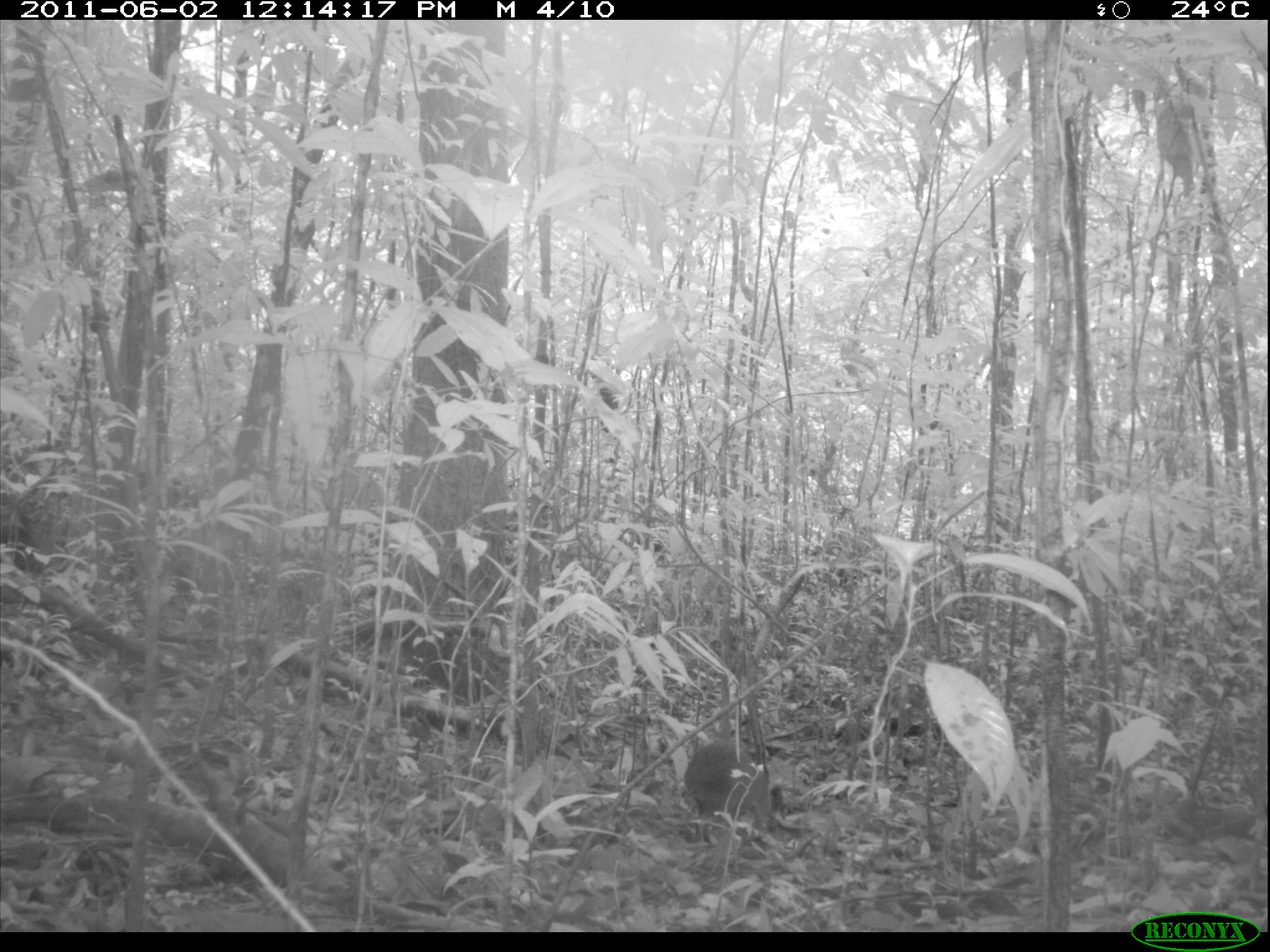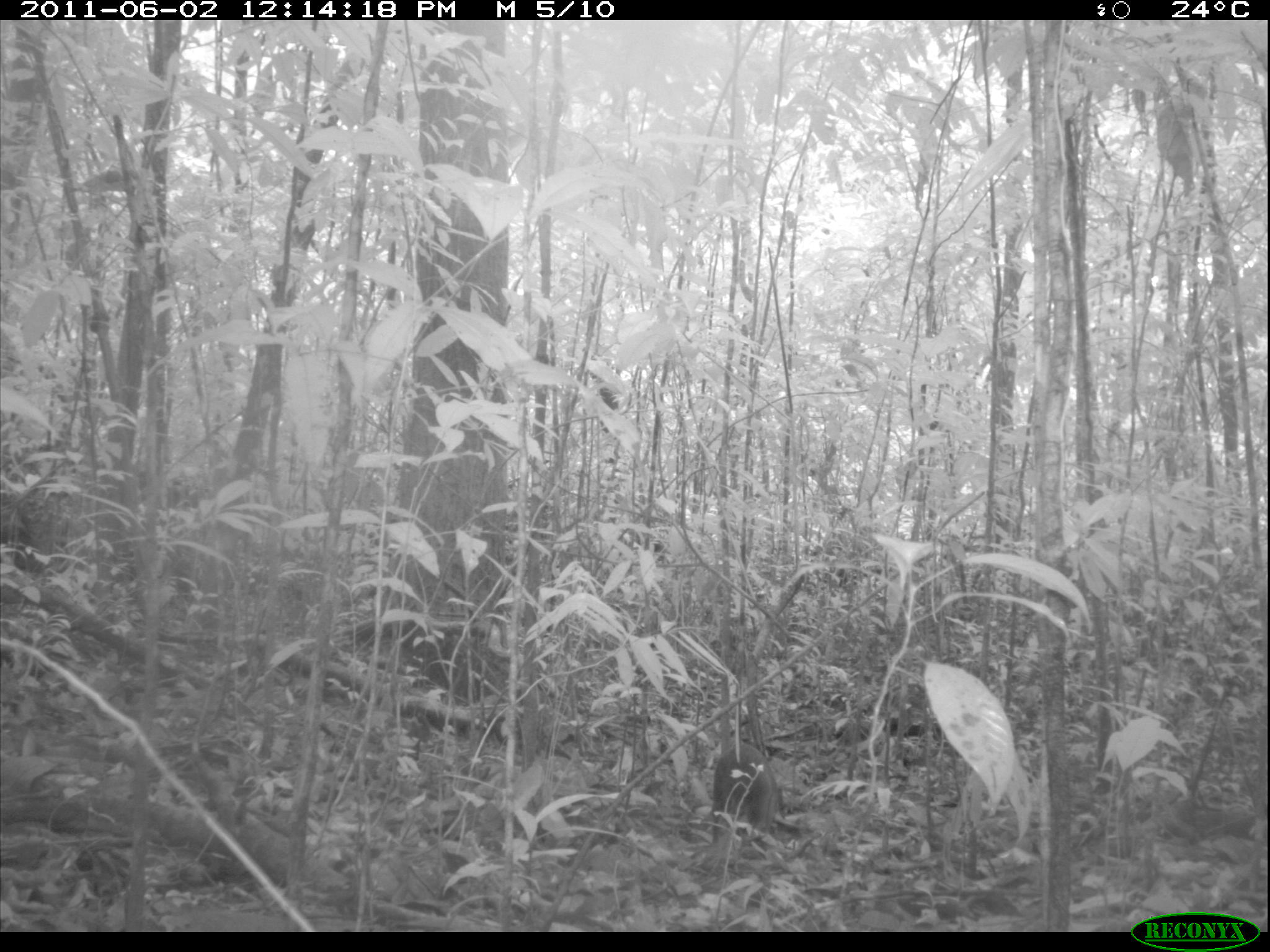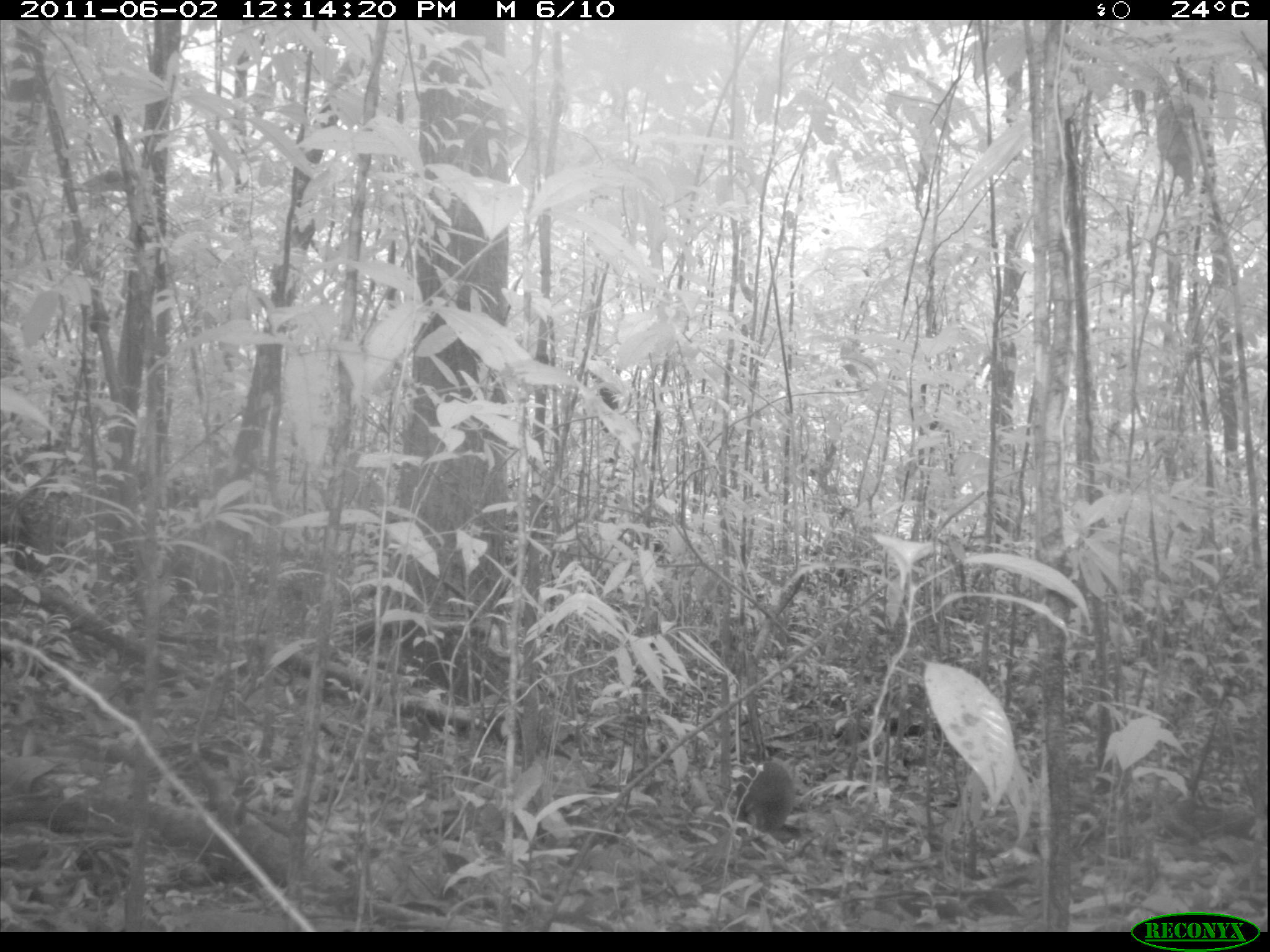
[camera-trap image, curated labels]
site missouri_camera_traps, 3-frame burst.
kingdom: Animalia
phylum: Chordata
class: Mammalia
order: Rodentia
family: Dasyproctidae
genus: Dasyprocta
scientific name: Dasyprocta coibae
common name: coiban agouti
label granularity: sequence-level